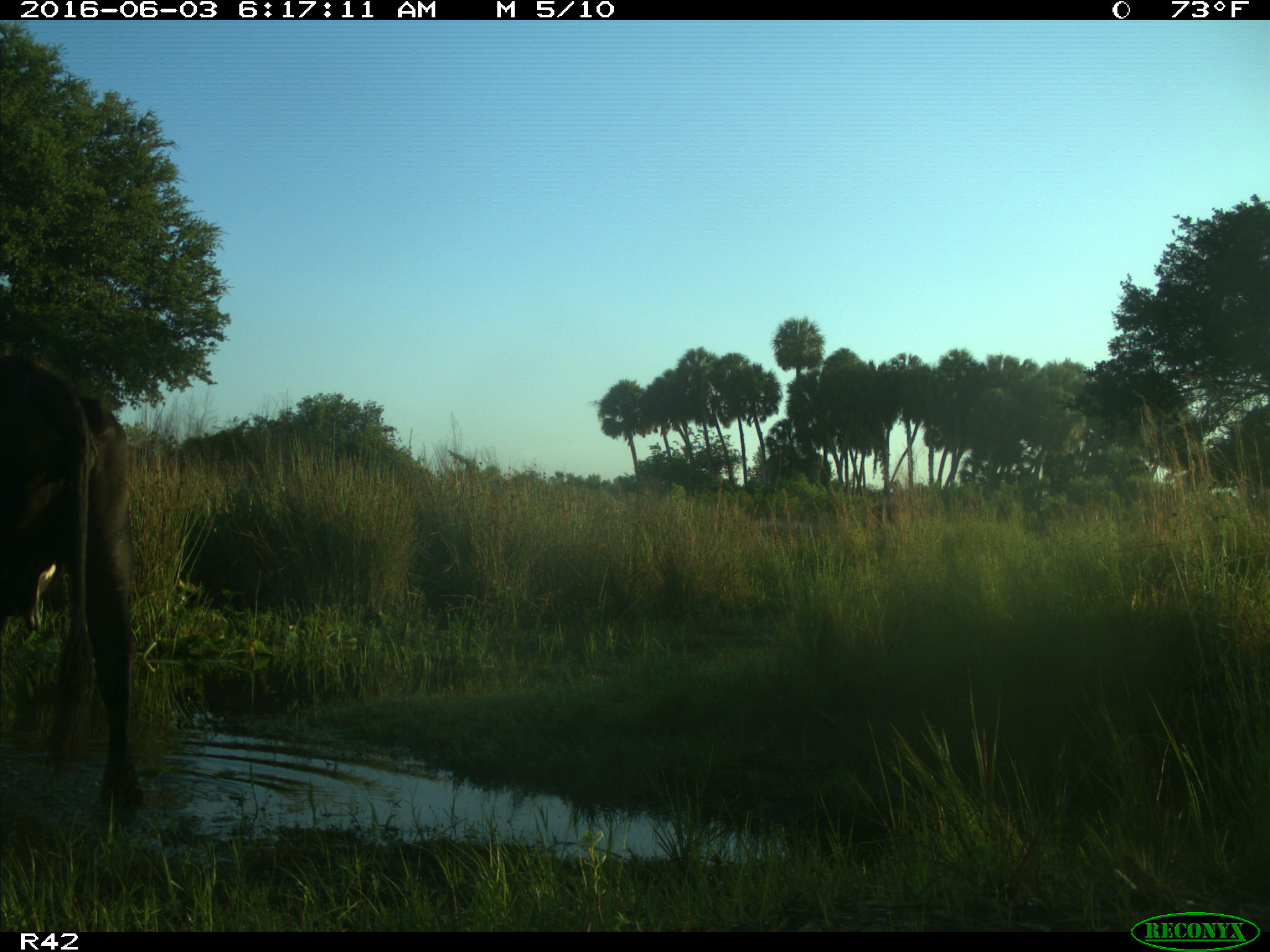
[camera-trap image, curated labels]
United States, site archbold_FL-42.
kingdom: Animalia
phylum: Chordata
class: Mammalia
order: Artiodactyla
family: Bovidae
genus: Bos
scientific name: Bos taurus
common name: domestic cow